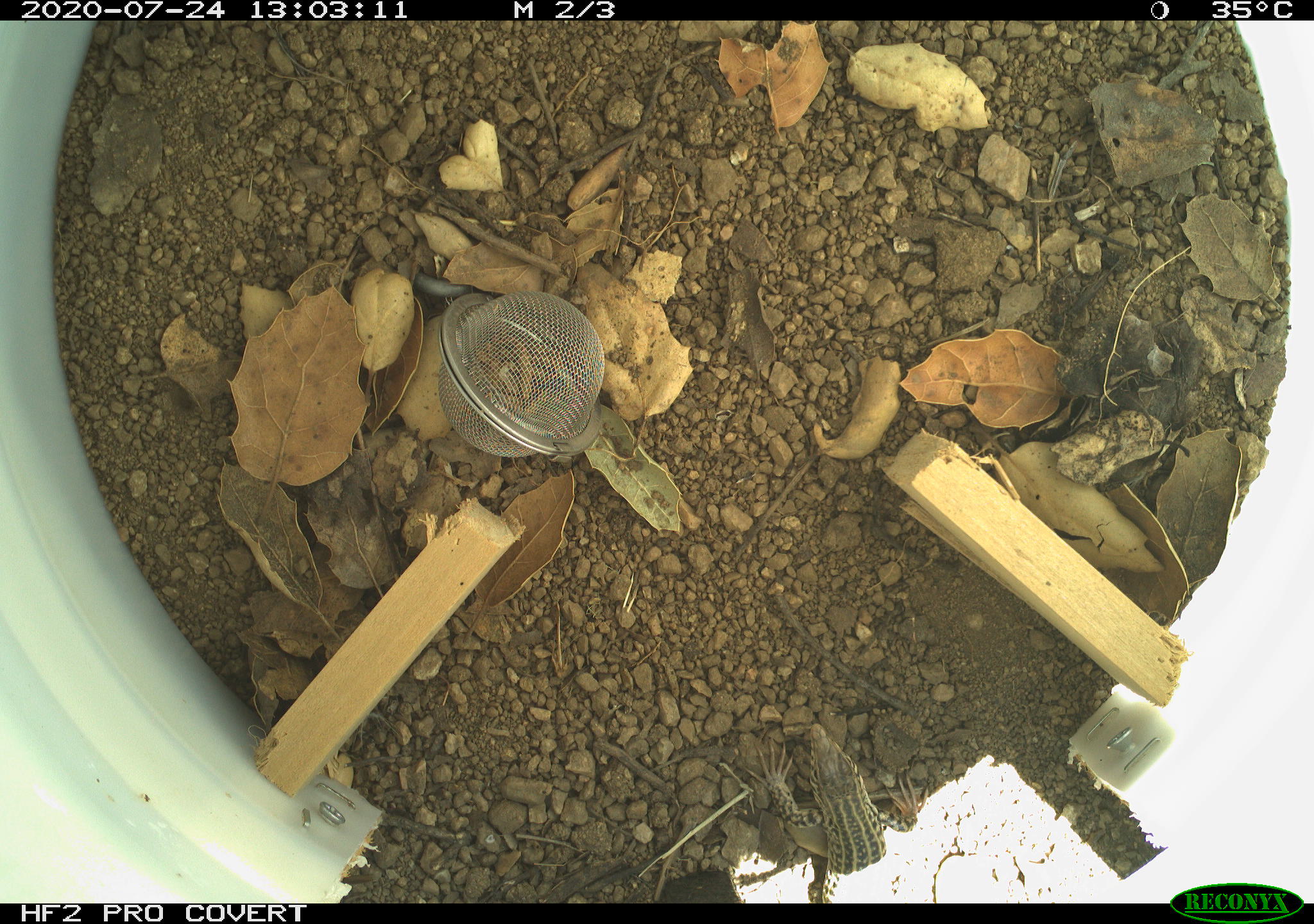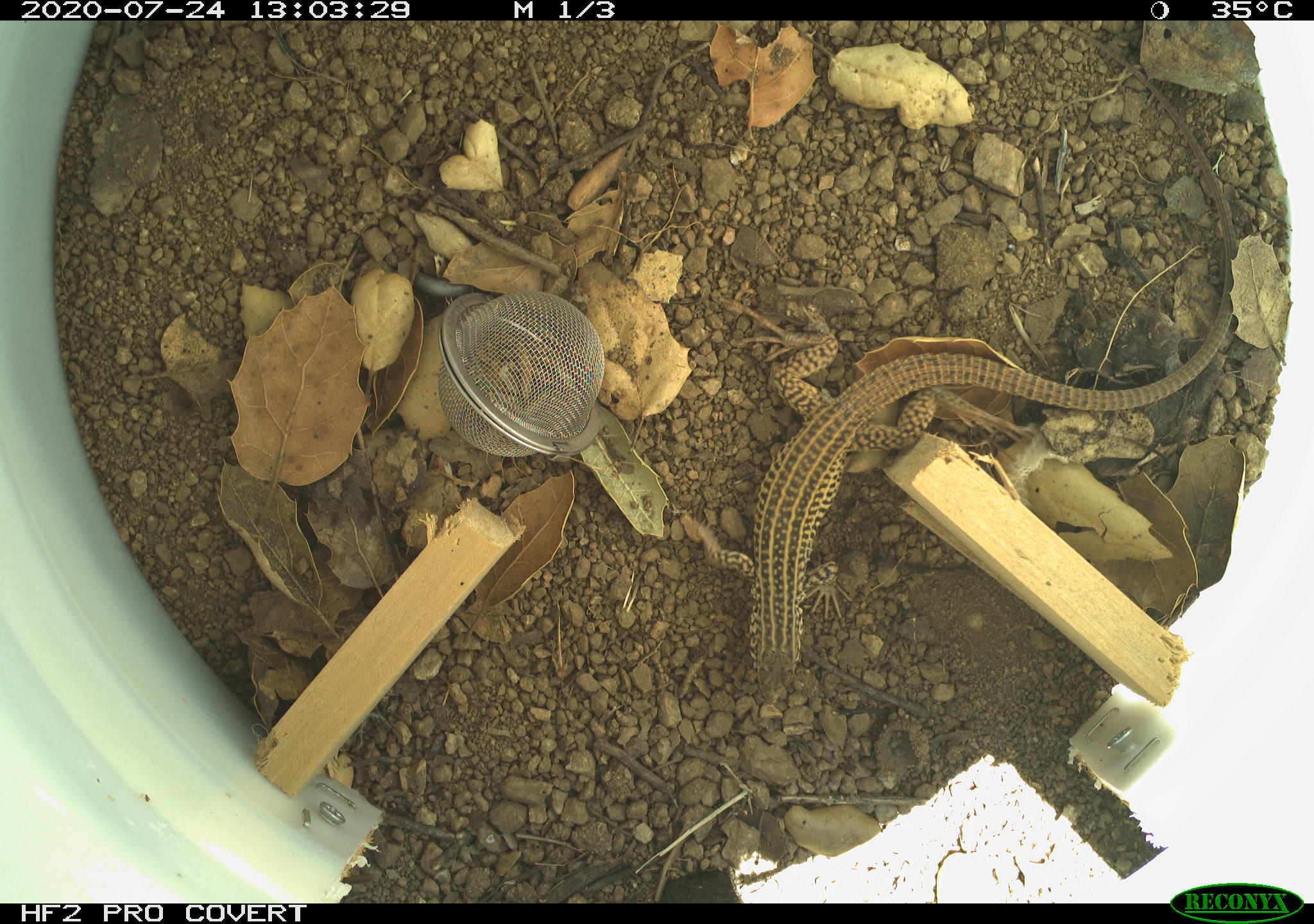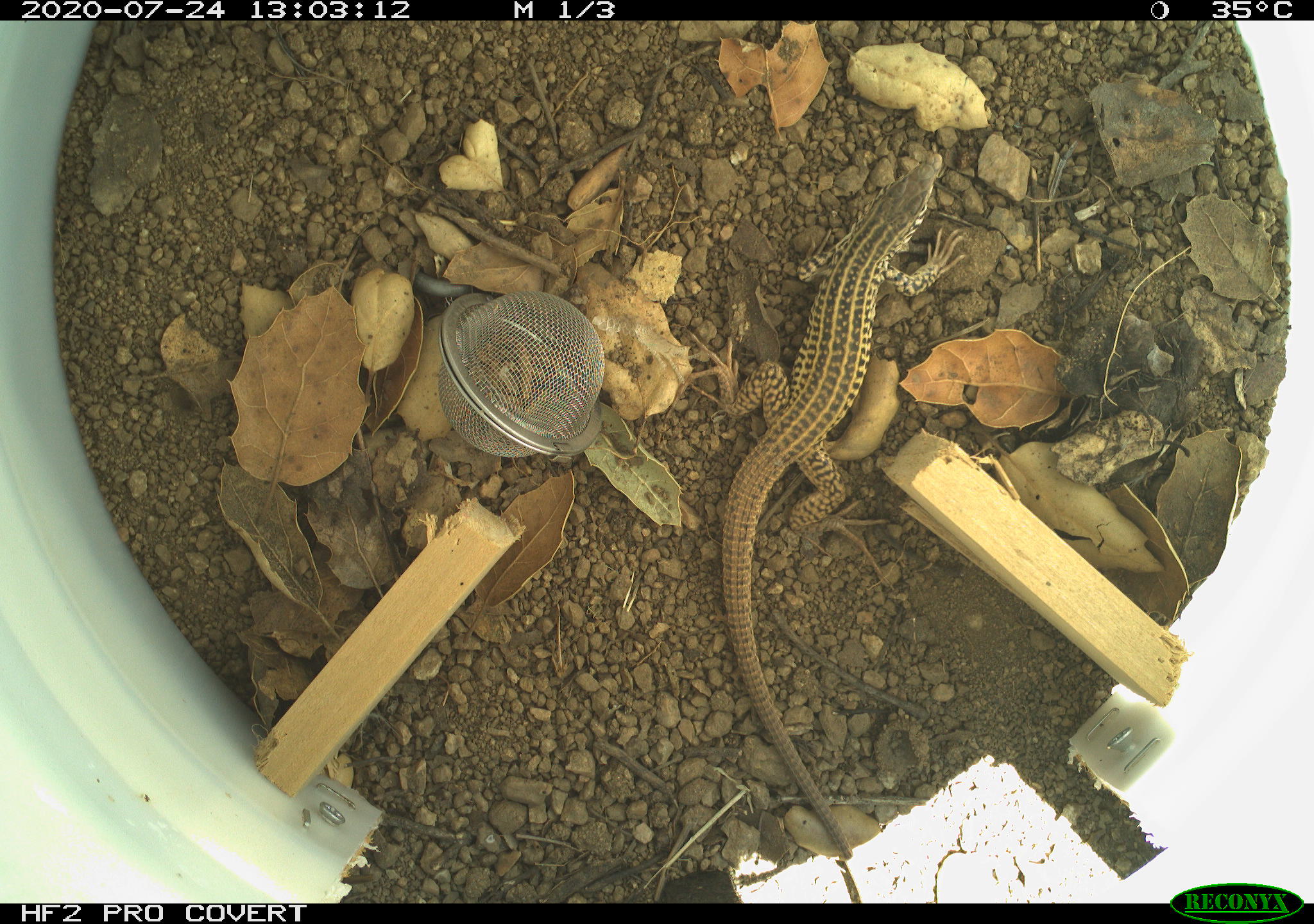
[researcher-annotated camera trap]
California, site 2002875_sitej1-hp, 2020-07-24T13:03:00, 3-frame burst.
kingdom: Animalia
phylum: Chordata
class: Reptilia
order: Squamata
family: Teiidae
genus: Aspidoscelis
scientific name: Aspidoscelis tigris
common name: western whiptail